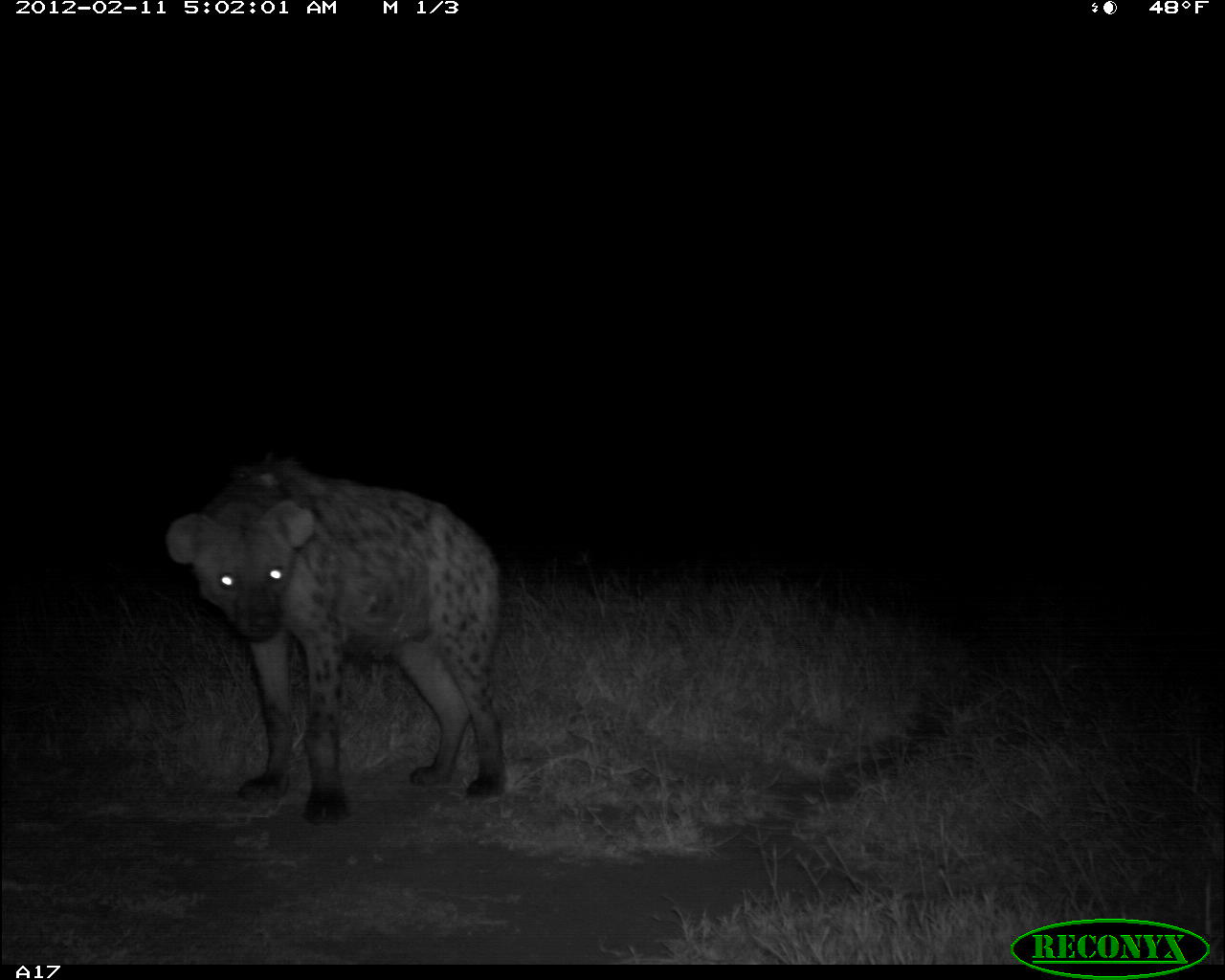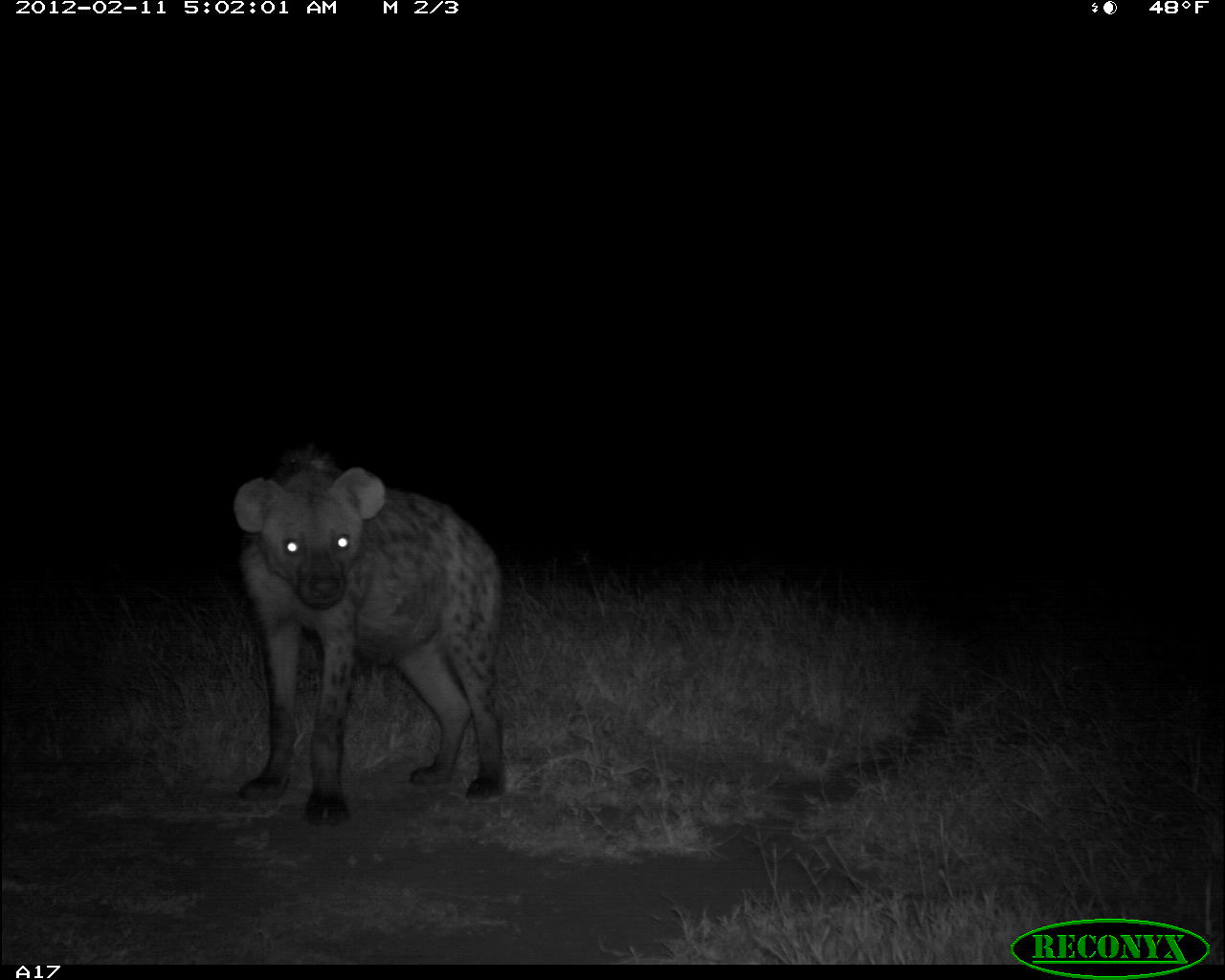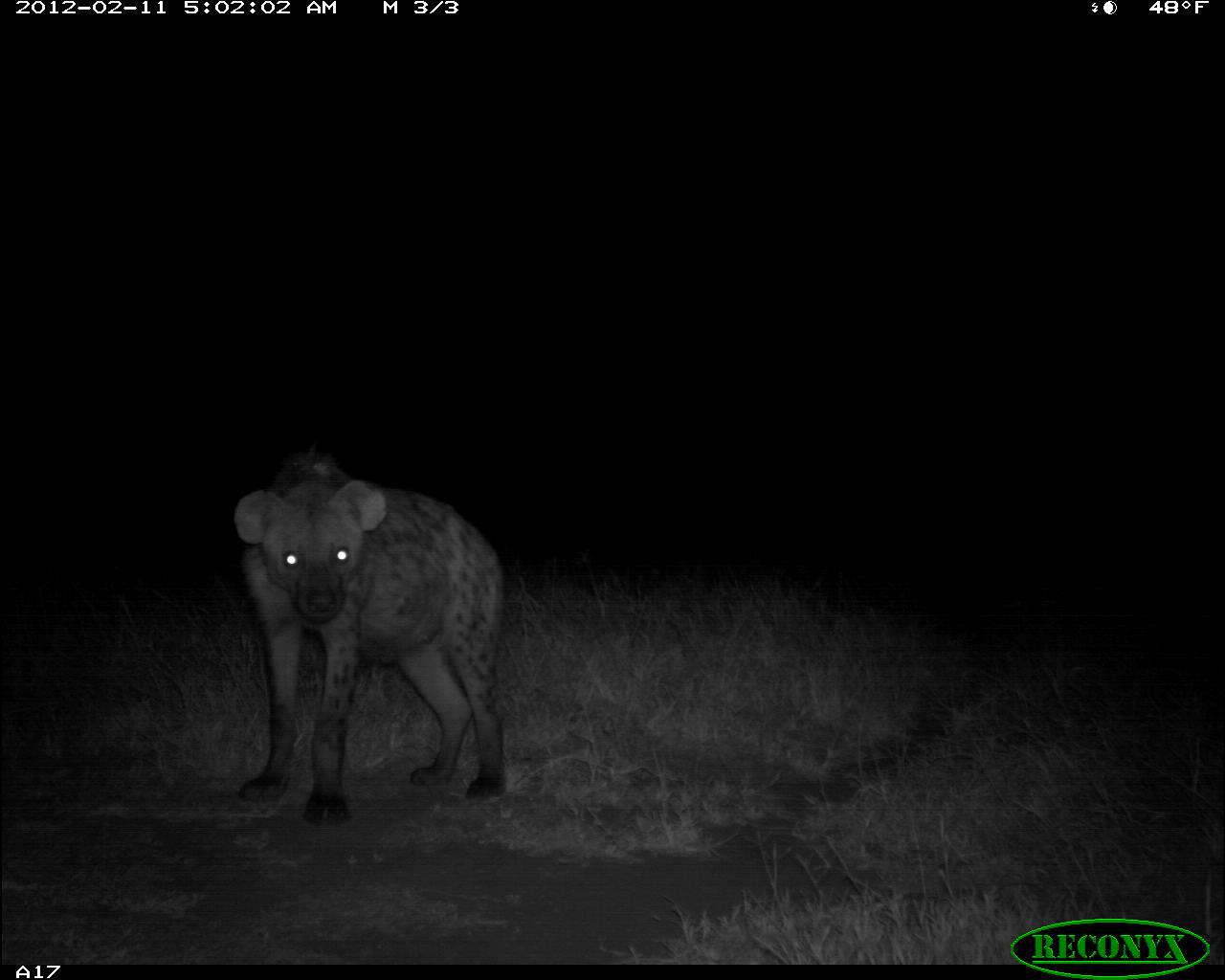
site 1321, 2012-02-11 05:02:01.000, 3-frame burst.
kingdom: Animalia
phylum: Chordata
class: Mammalia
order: Carnivora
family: Hyaenidae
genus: Crocuta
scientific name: Crocuta crocuta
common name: spotted hyena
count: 1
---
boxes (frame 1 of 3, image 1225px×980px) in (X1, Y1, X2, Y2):
crocuta crocuta: (164, 471, 508, 824)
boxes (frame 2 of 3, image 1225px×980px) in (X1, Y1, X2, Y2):
crocuta crocuta: (235, 445, 509, 828)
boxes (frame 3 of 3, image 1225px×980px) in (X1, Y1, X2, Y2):
crocuta crocuta: (230, 443, 510, 829)